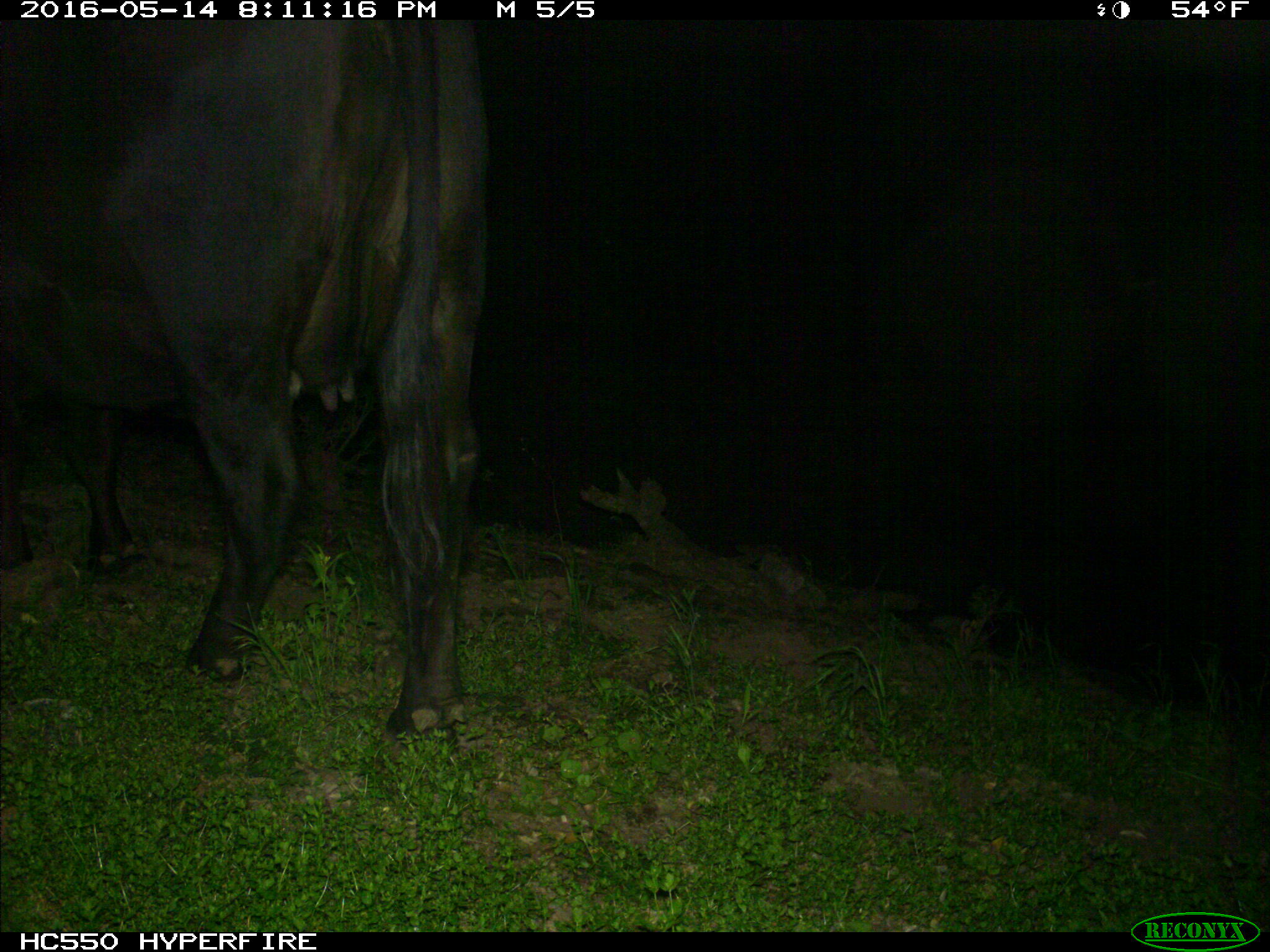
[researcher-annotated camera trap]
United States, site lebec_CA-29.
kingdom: Animalia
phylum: Chordata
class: Mammalia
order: Artiodactyla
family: Bovidae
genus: Bos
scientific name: Bos taurus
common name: domestic cow